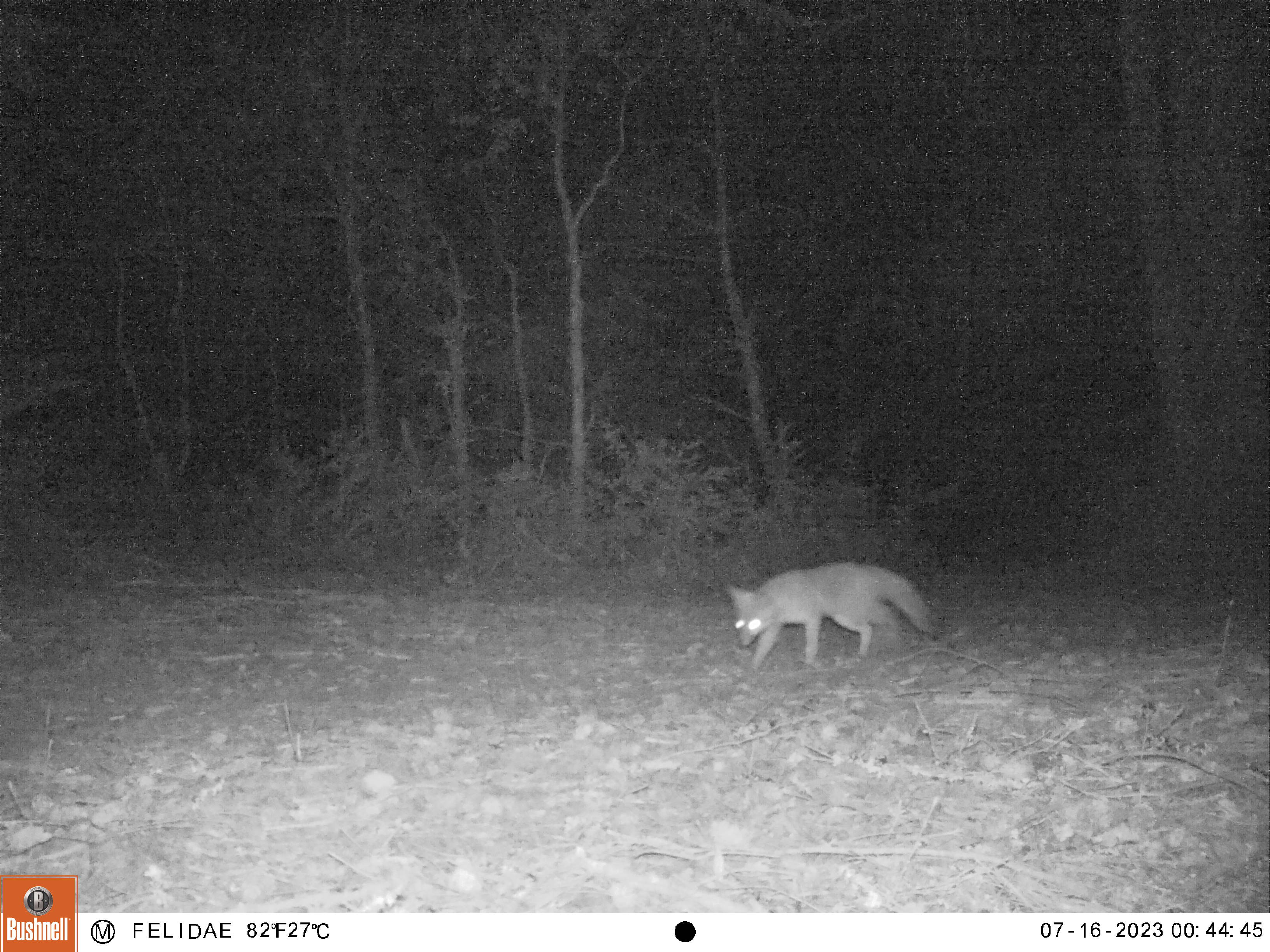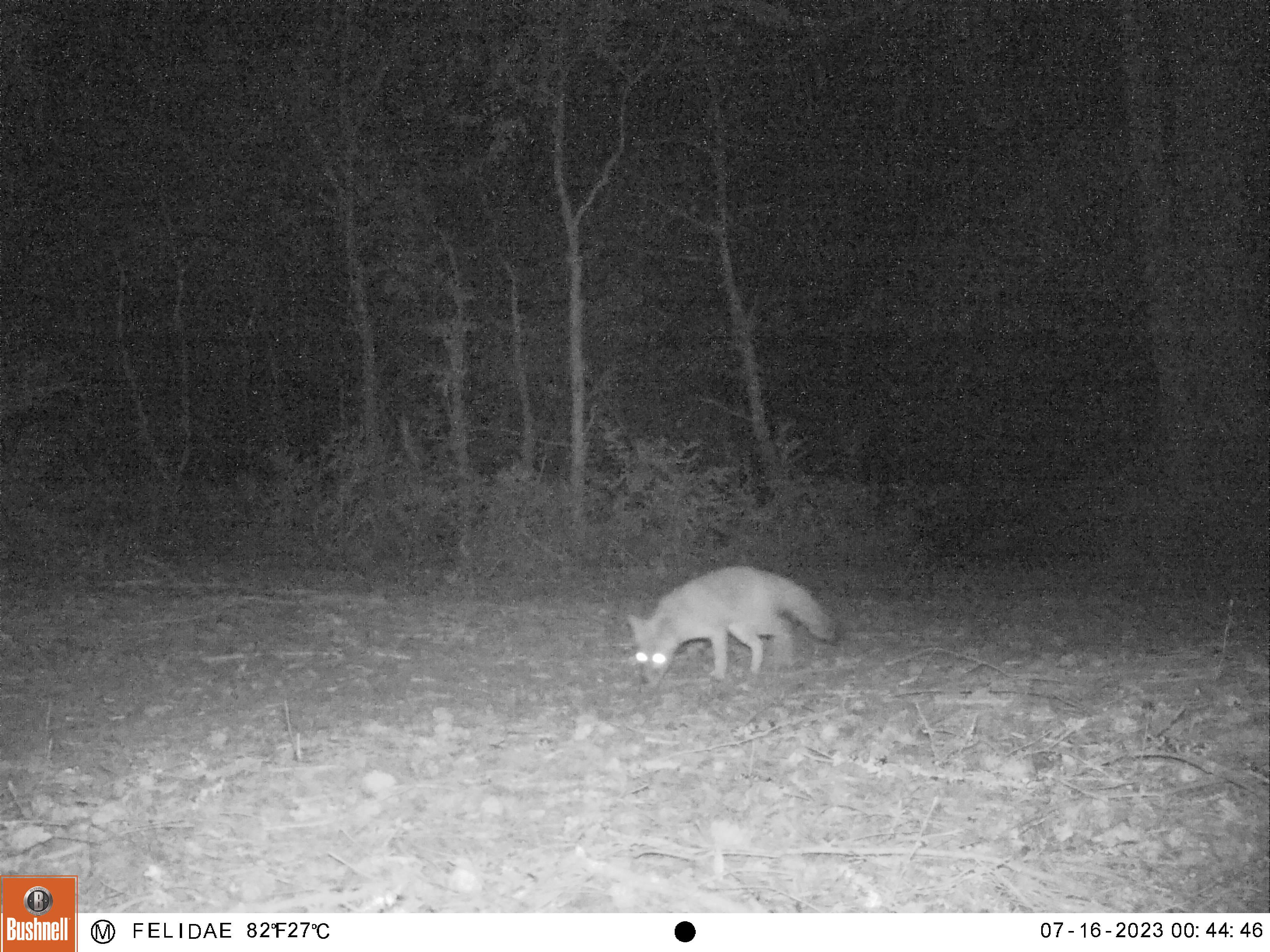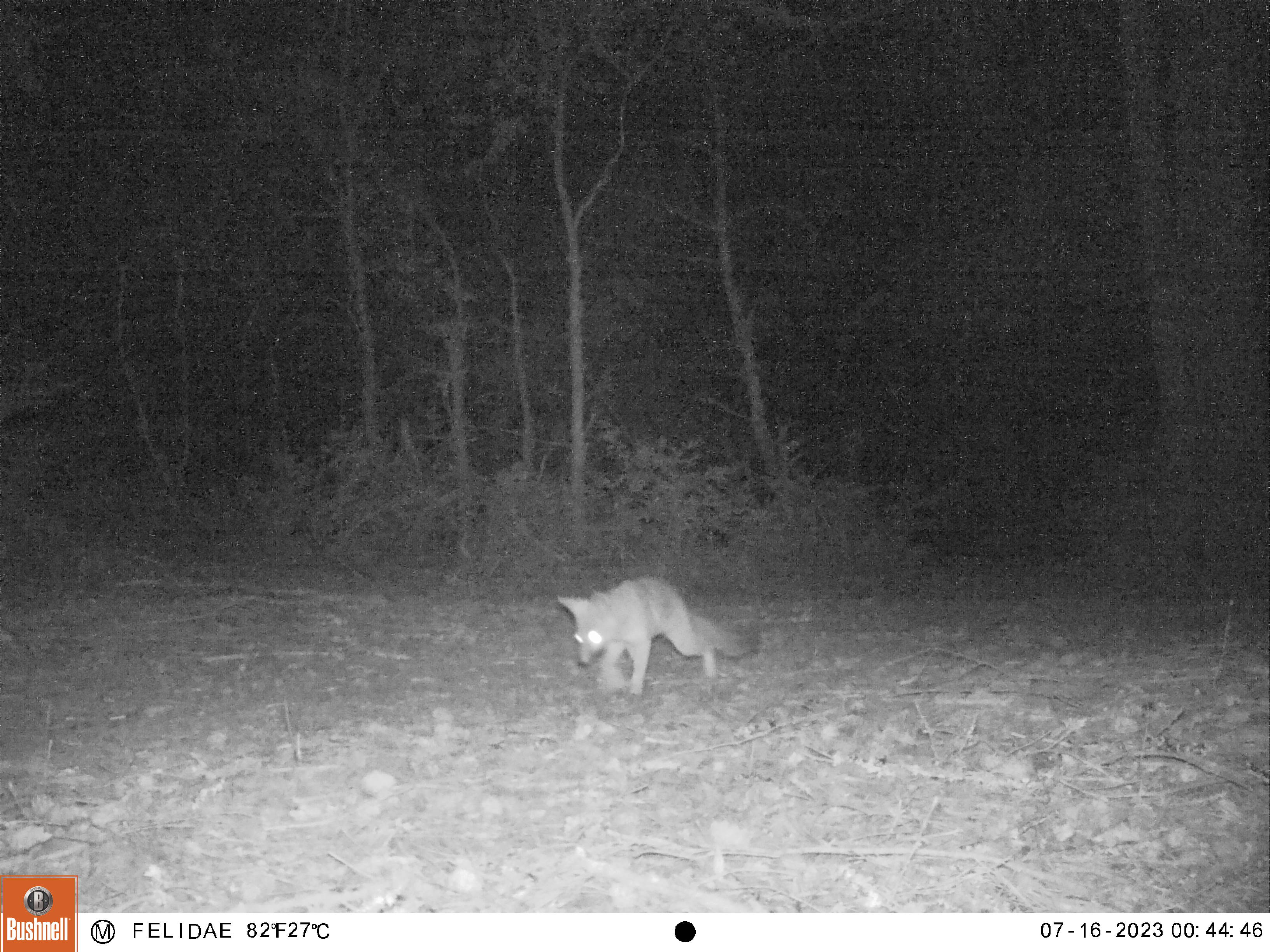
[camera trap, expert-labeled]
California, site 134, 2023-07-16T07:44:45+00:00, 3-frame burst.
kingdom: Animalia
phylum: Chordata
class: Mammalia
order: Carnivora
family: Canidae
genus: Urocyon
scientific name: Urocyon cinereoargenteus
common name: gray fox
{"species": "gray fox (Urocyon cinereoargenteus)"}